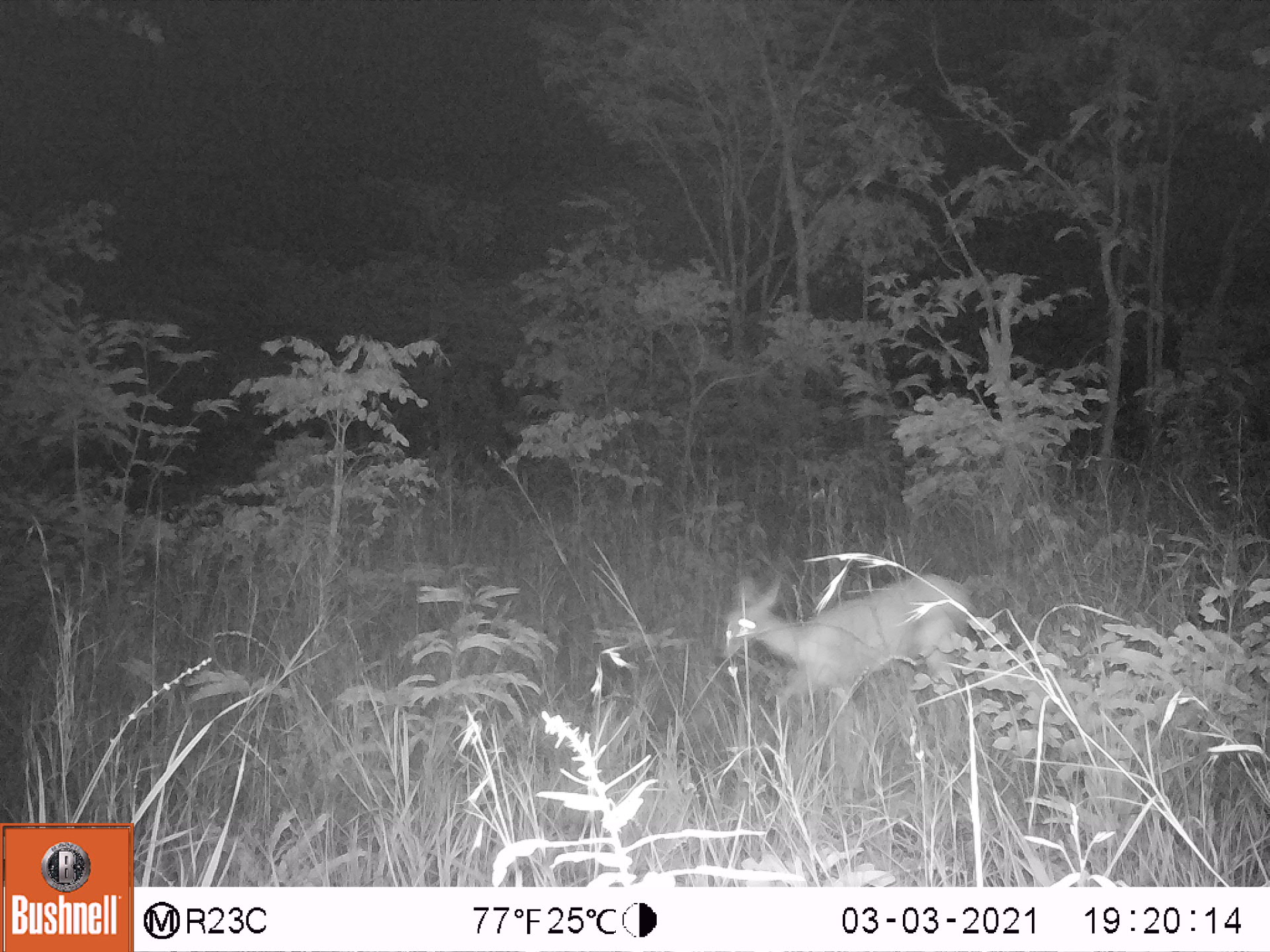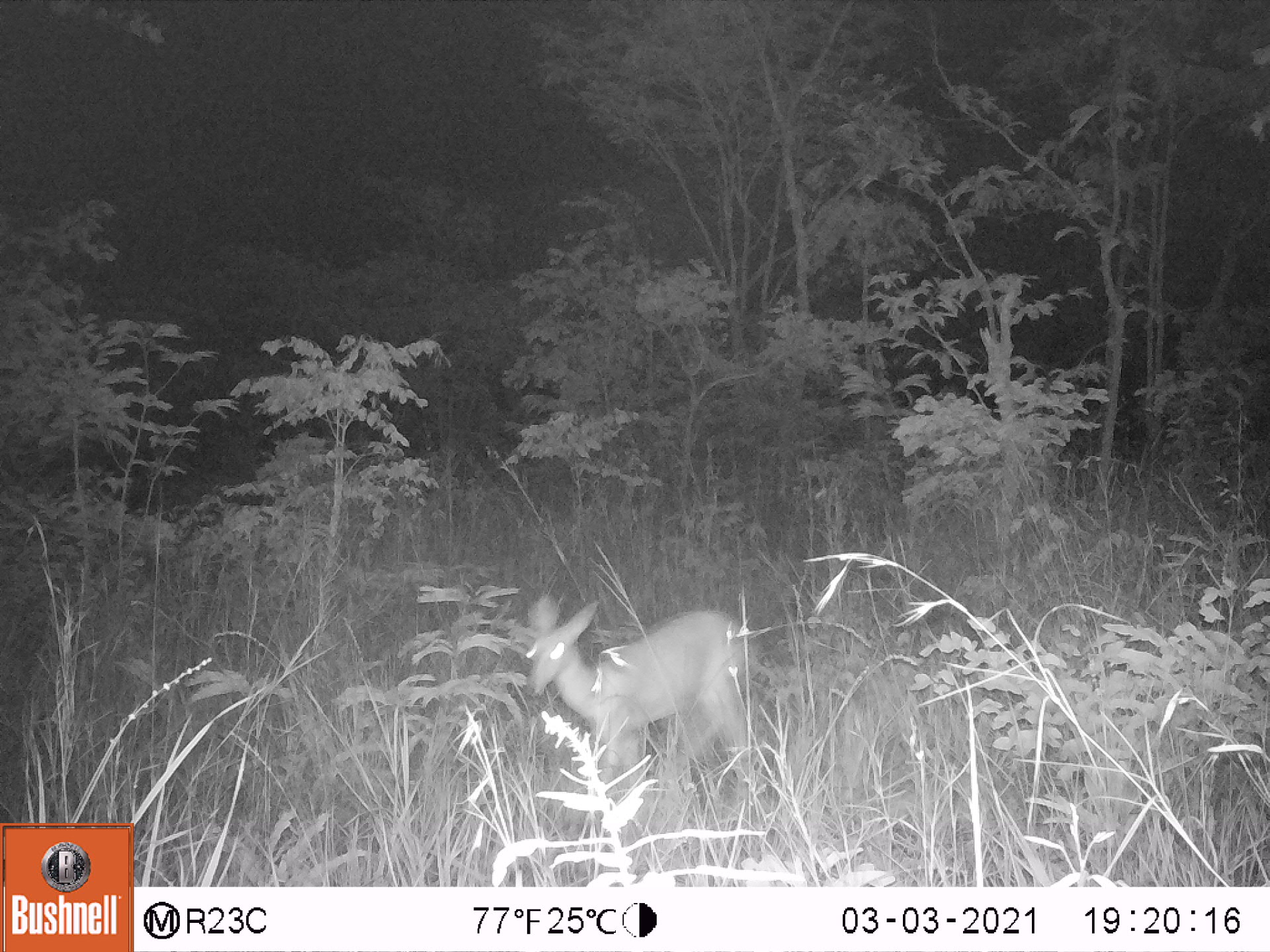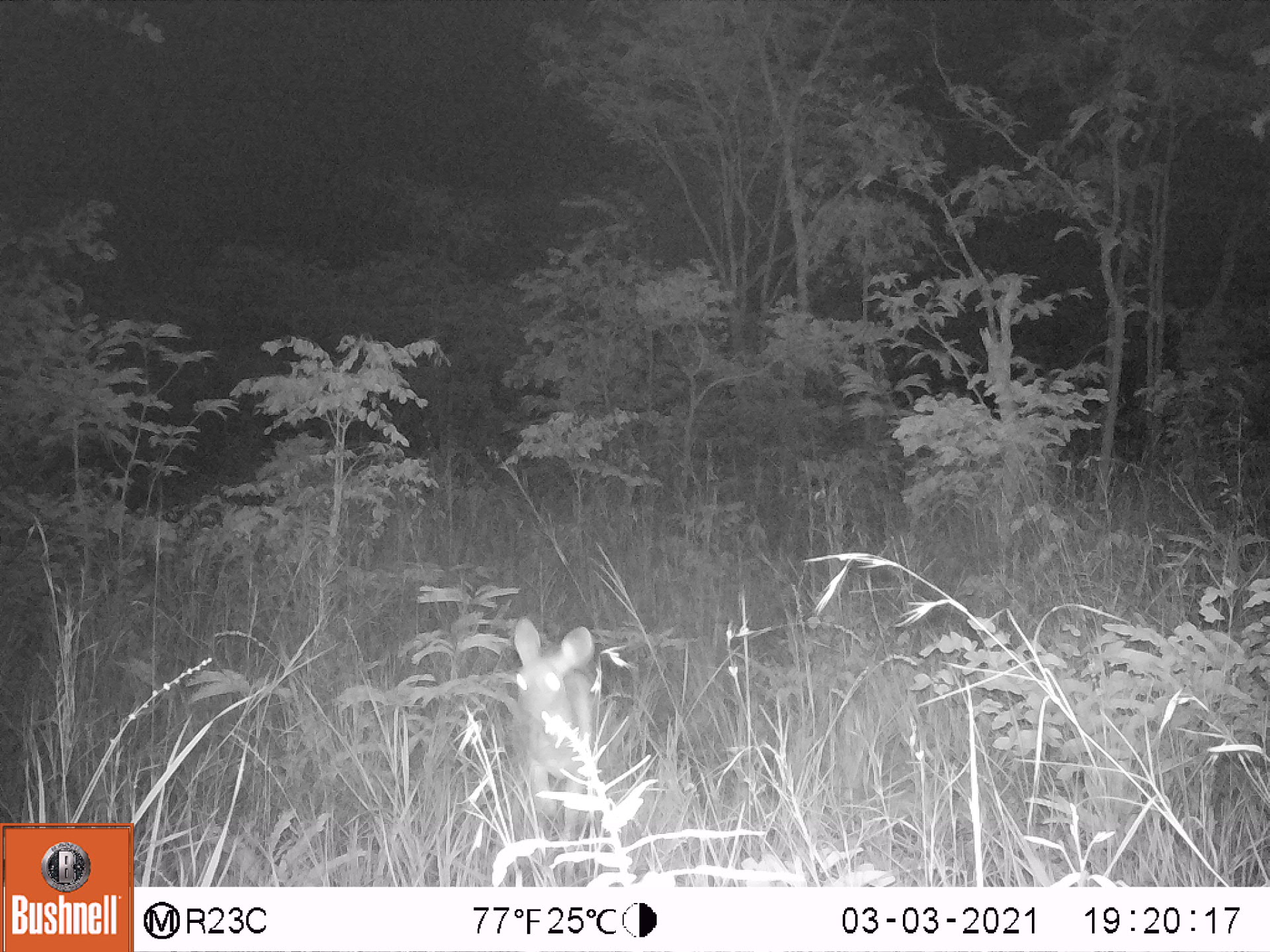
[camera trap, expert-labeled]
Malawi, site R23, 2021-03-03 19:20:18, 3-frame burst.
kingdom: Animalia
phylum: Chordata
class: Mammalia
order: Artiodactyla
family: Bovidae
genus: Sylvicapra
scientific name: Sylvicapra grimmia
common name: common duiker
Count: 1.